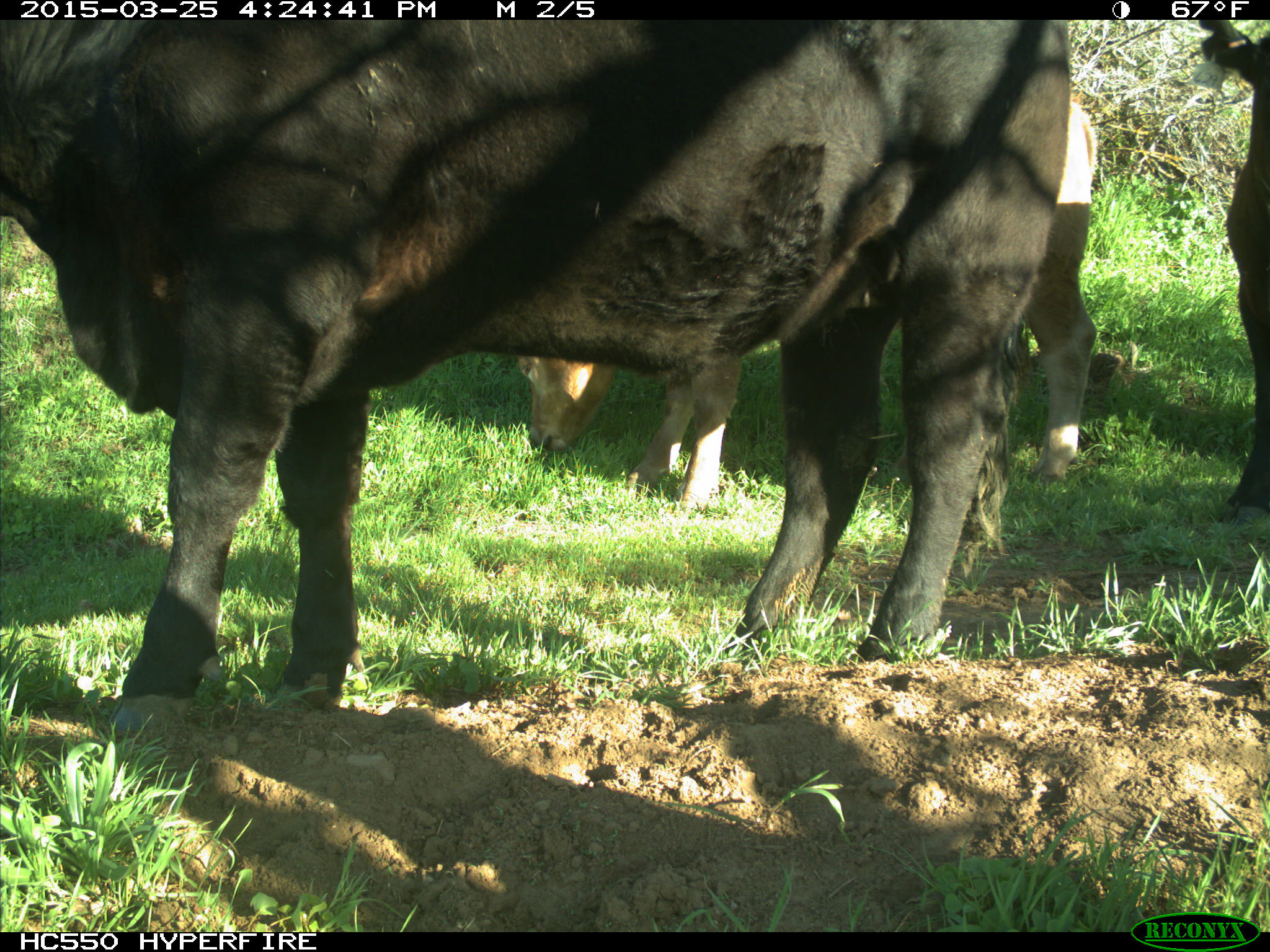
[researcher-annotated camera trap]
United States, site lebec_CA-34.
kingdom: Animalia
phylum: Chordata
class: Mammalia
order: Artiodactyla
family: Bovidae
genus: Bos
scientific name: Bos taurus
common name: domestic cow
Bos taurus (domestic cow).